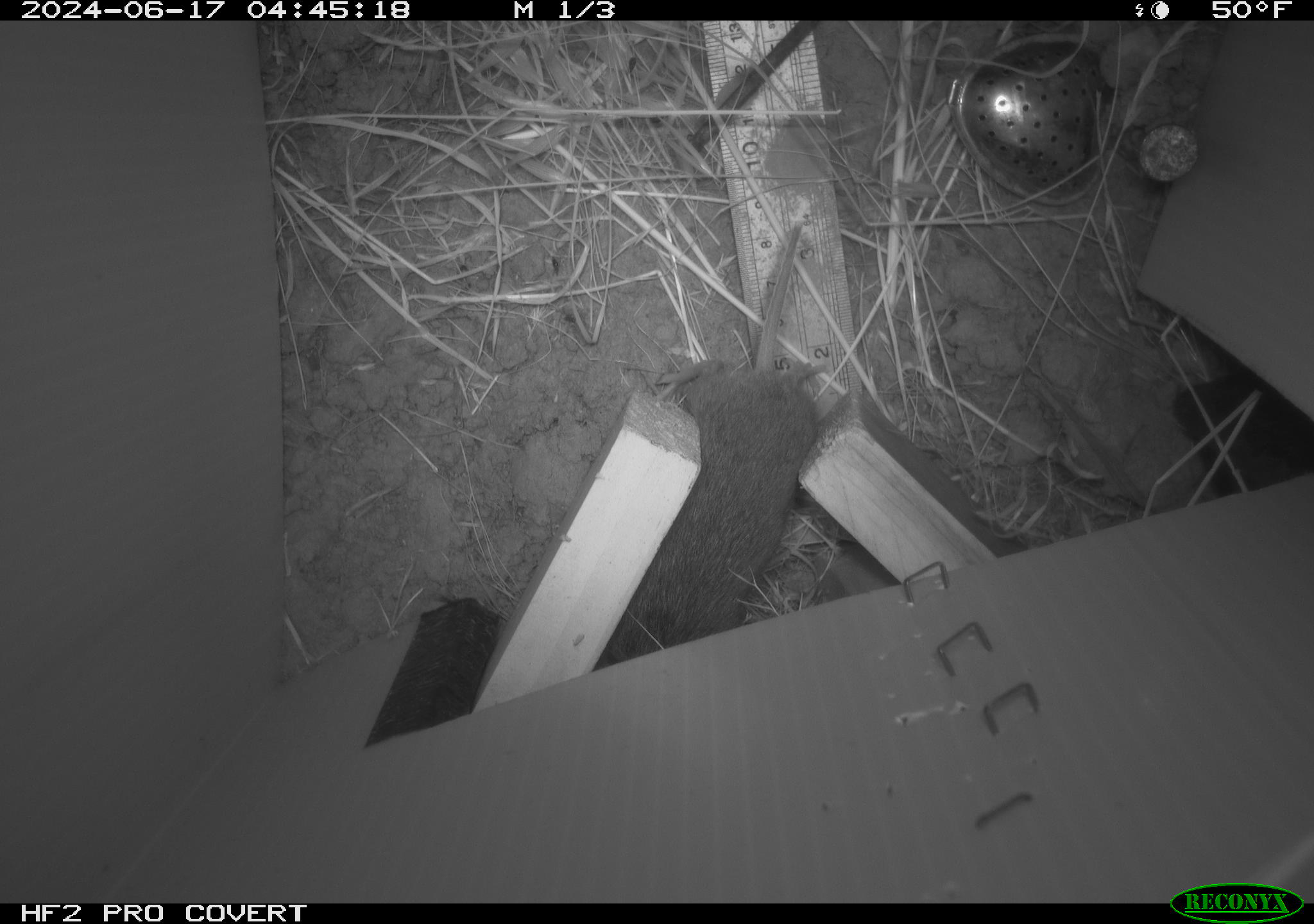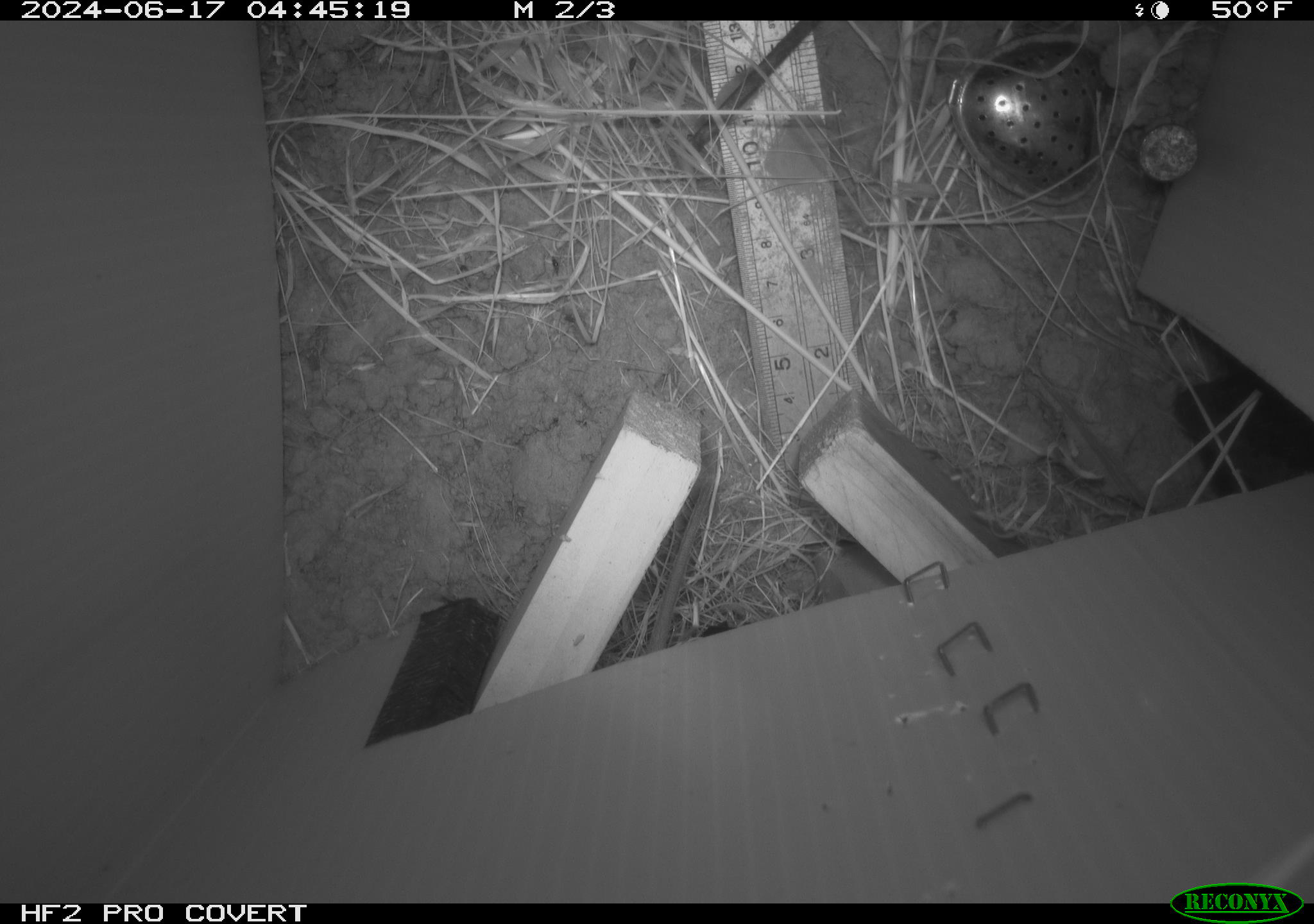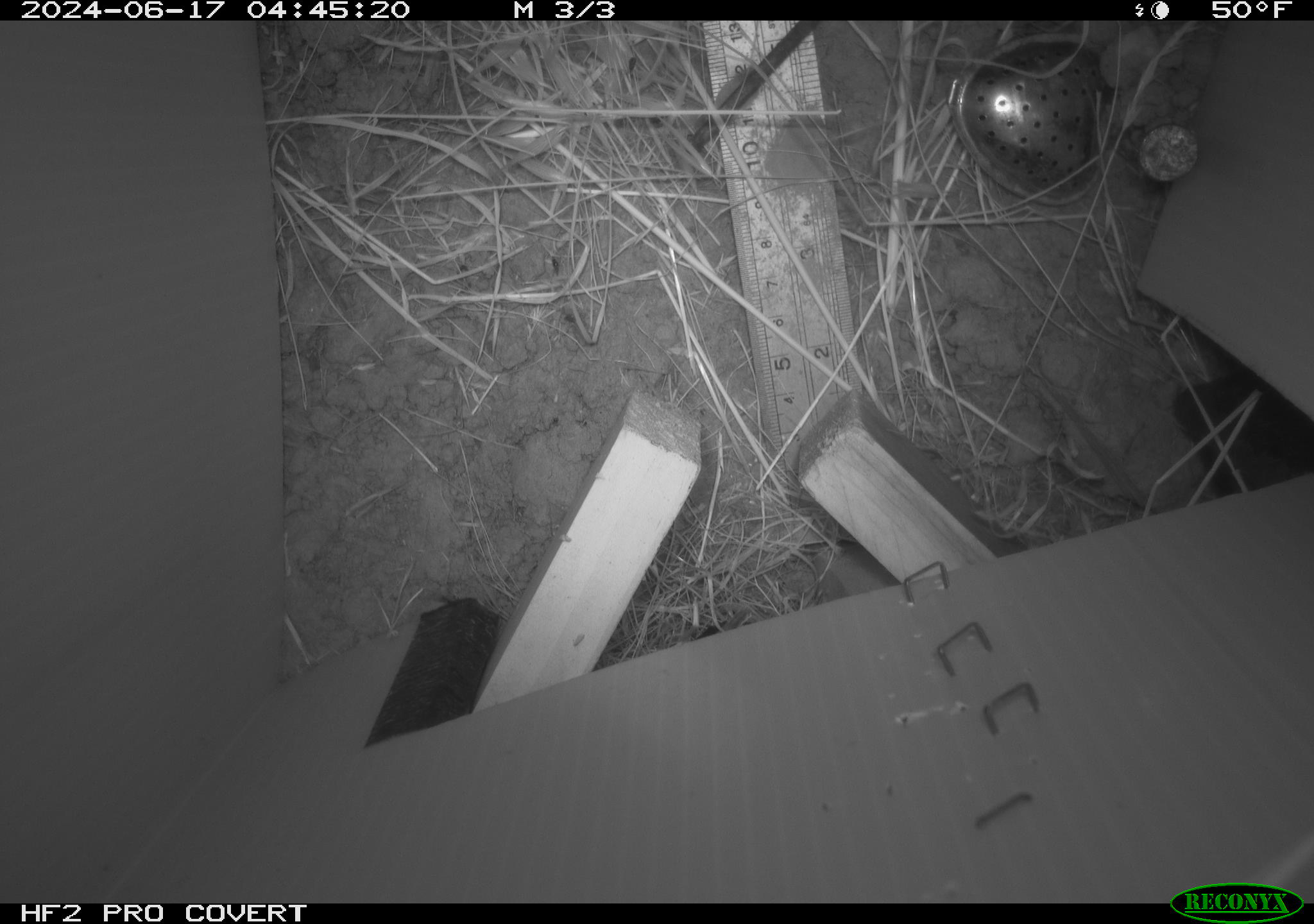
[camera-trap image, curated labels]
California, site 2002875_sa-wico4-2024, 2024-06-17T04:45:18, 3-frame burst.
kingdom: Animalia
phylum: Chordata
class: Mammalia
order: Rodentia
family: Cricetidae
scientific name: Arvicolinae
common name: voles, lemmings, and muskrats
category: arvicolinae subfamily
Arvicolinae subfamily (voles, lemmings, and muskrats) (Arvicolinae).